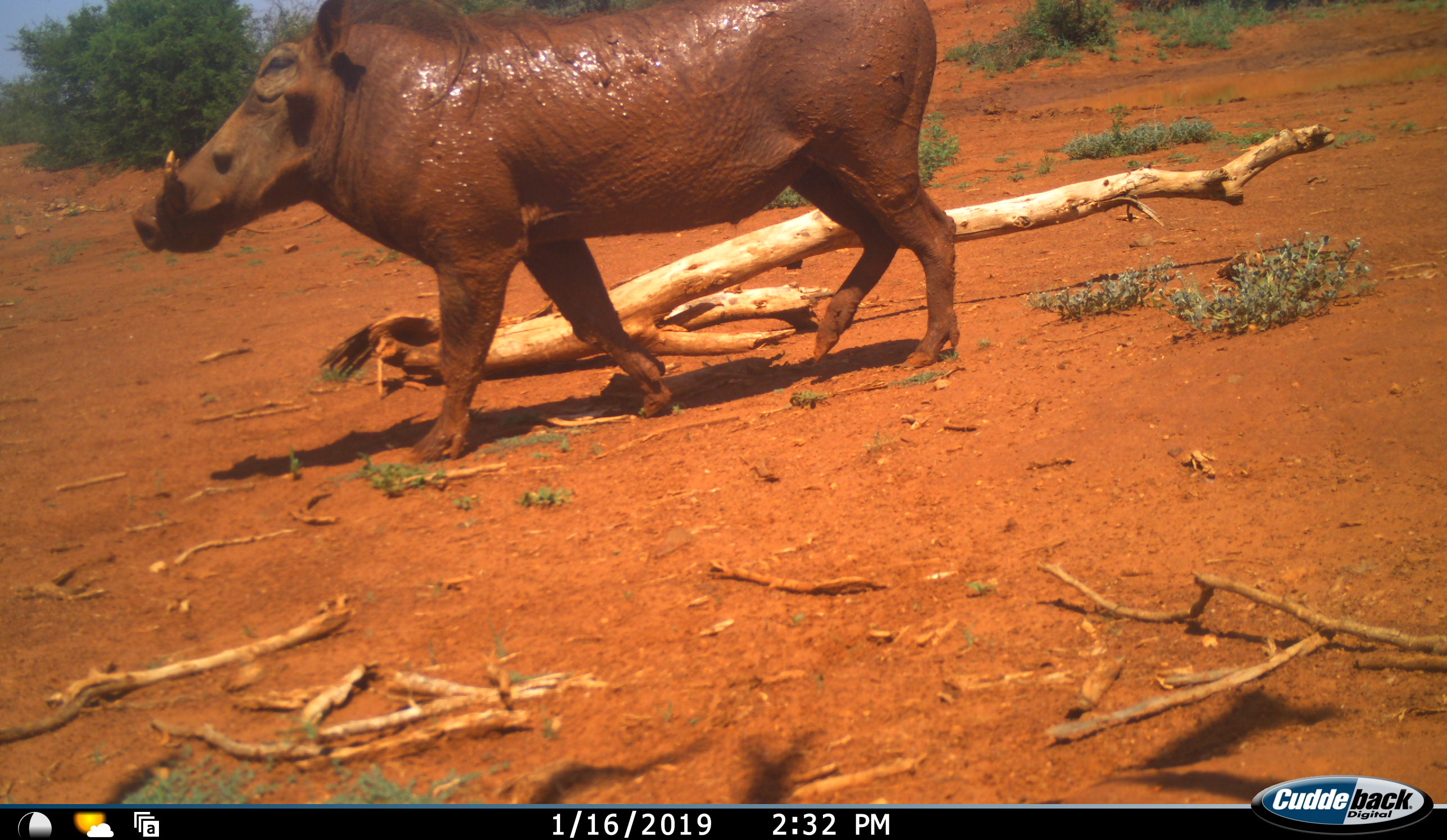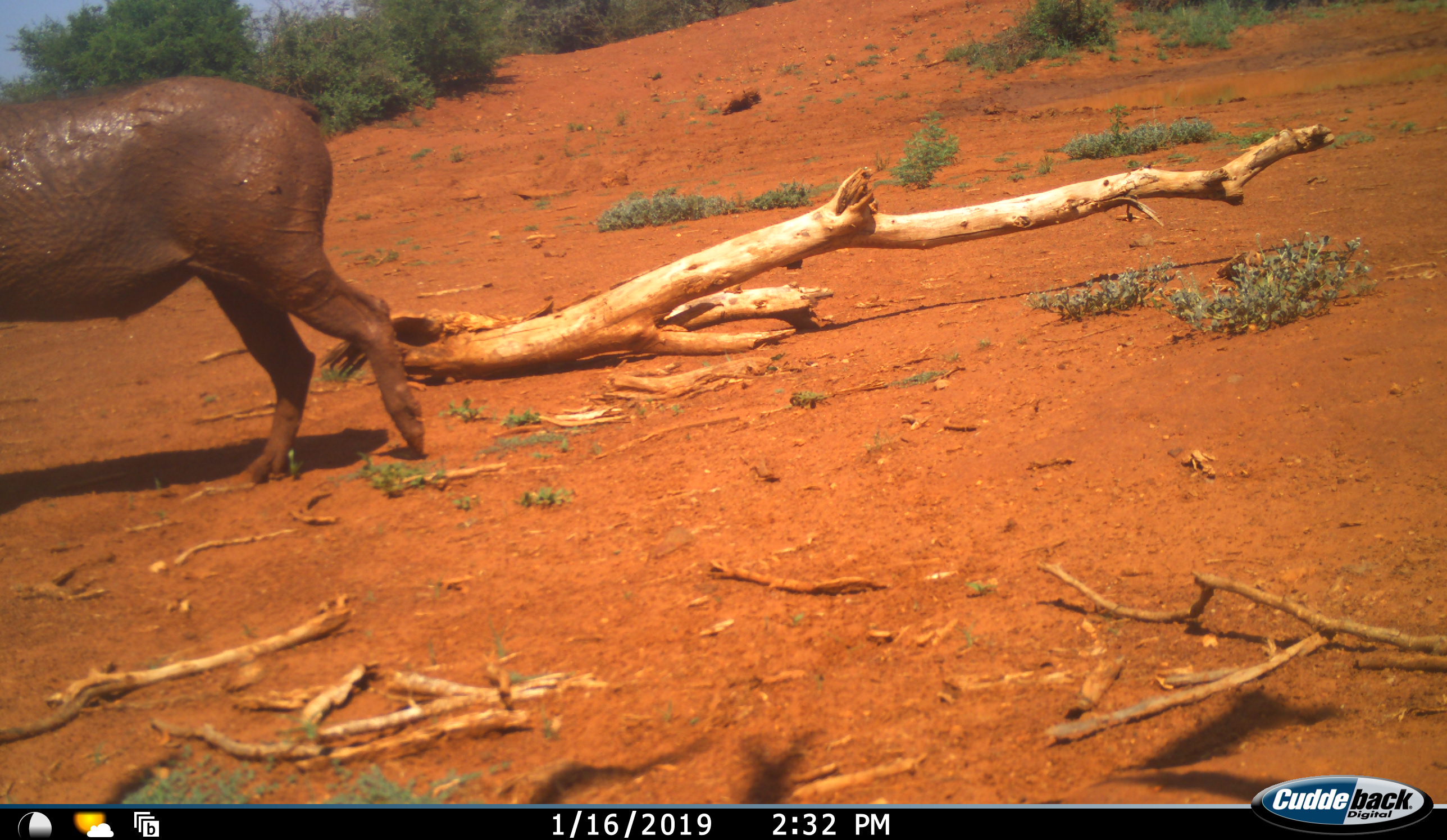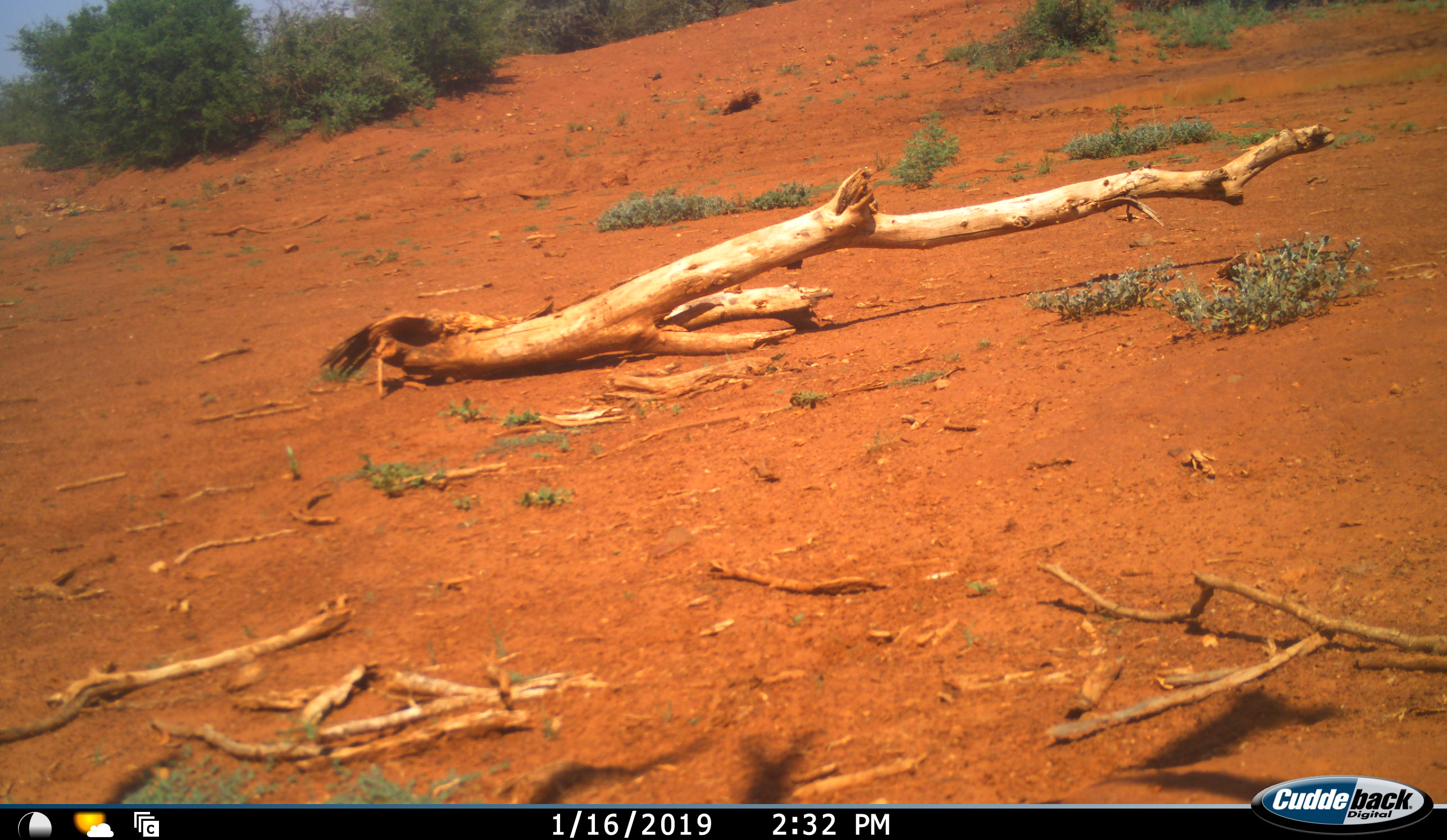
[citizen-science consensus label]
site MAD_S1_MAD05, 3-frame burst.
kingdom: Animalia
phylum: Chordata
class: Mammalia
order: Artiodactyla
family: Suidae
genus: Phacochoerus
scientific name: Phacochoerus africanus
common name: warthog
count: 1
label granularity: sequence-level